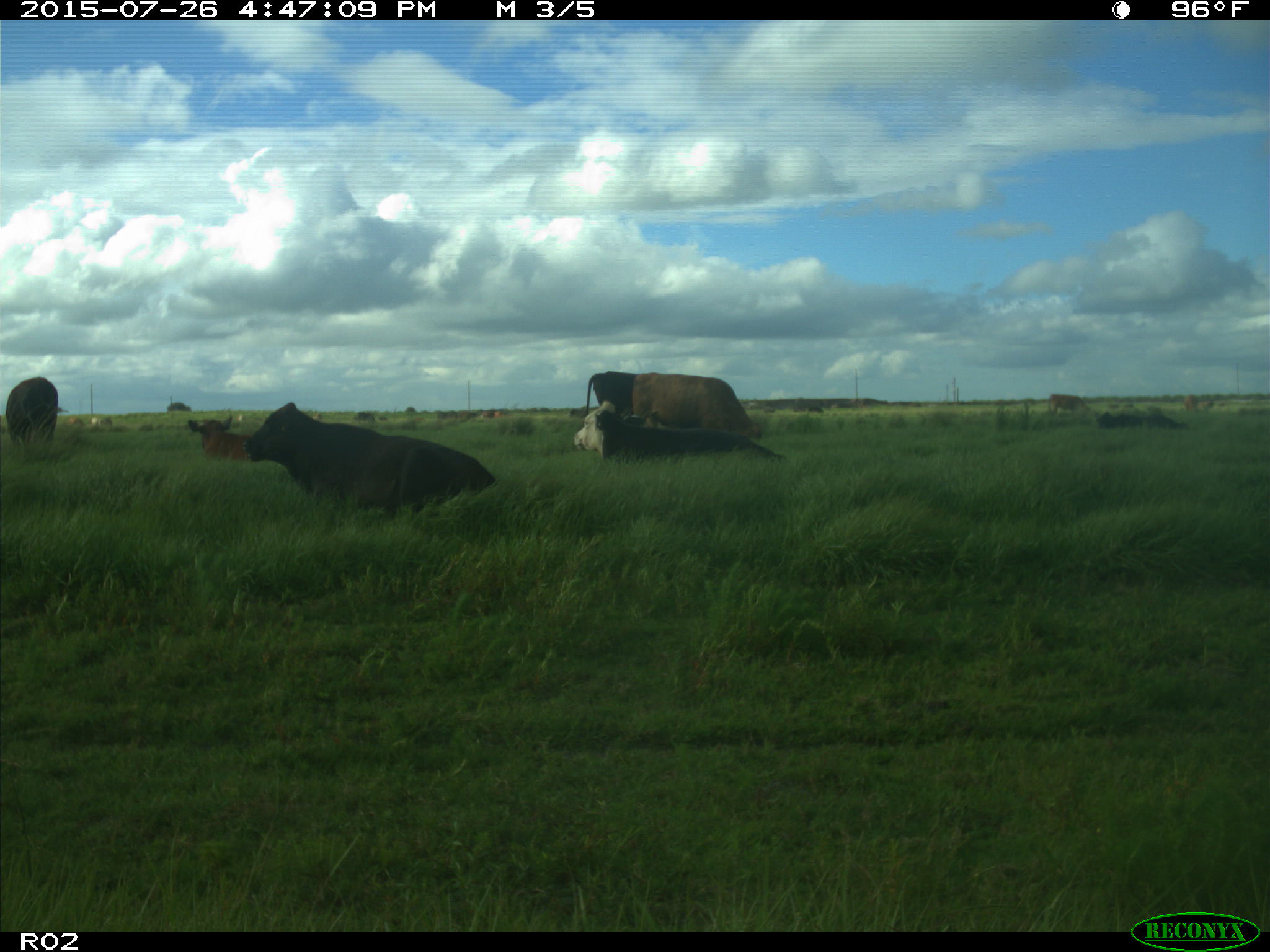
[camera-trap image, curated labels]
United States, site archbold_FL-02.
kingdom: Animalia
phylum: Chordata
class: Mammalia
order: Artiodactyla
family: Bovidae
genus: Bos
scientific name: Bos taurus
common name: domestic cow